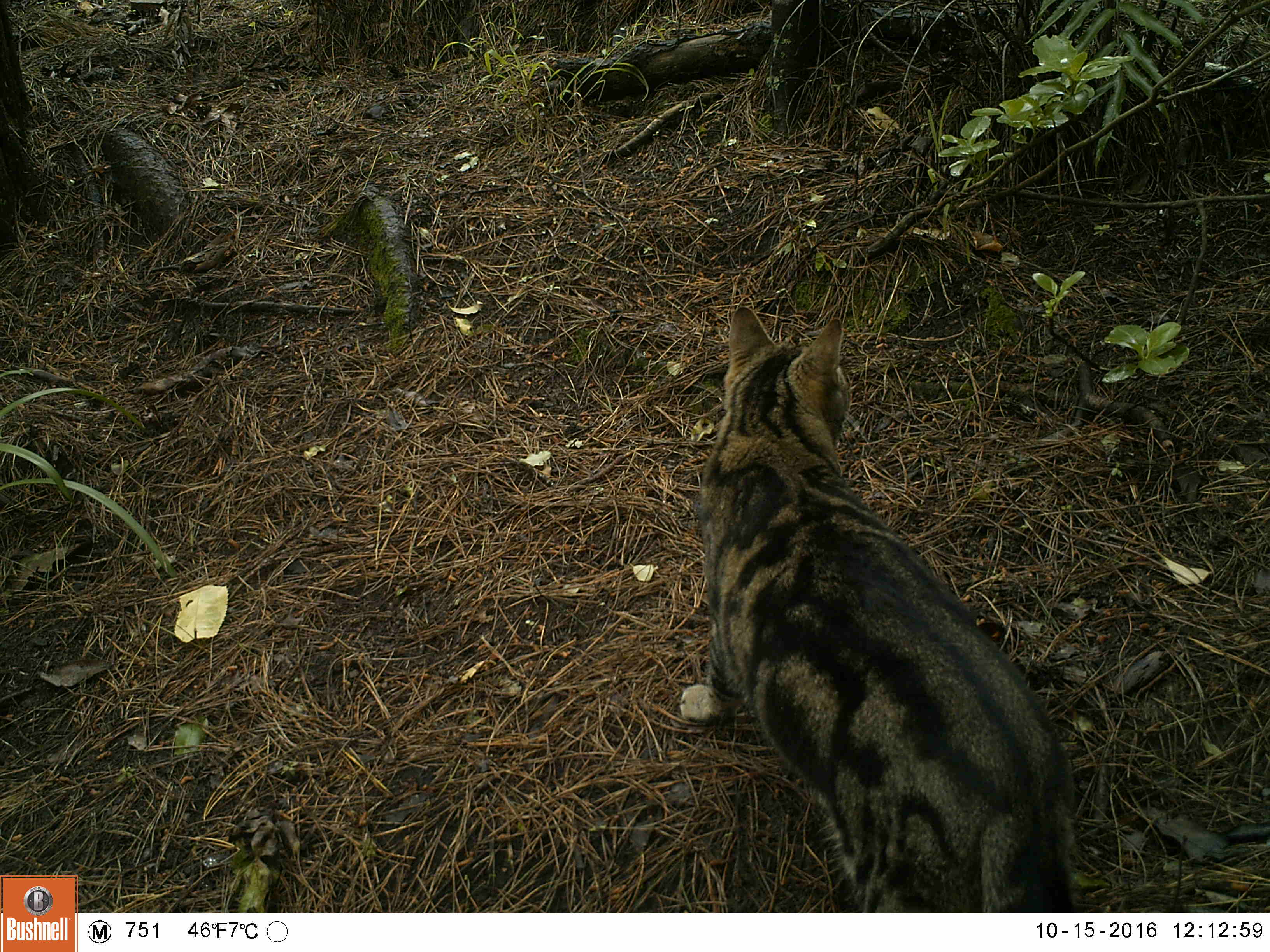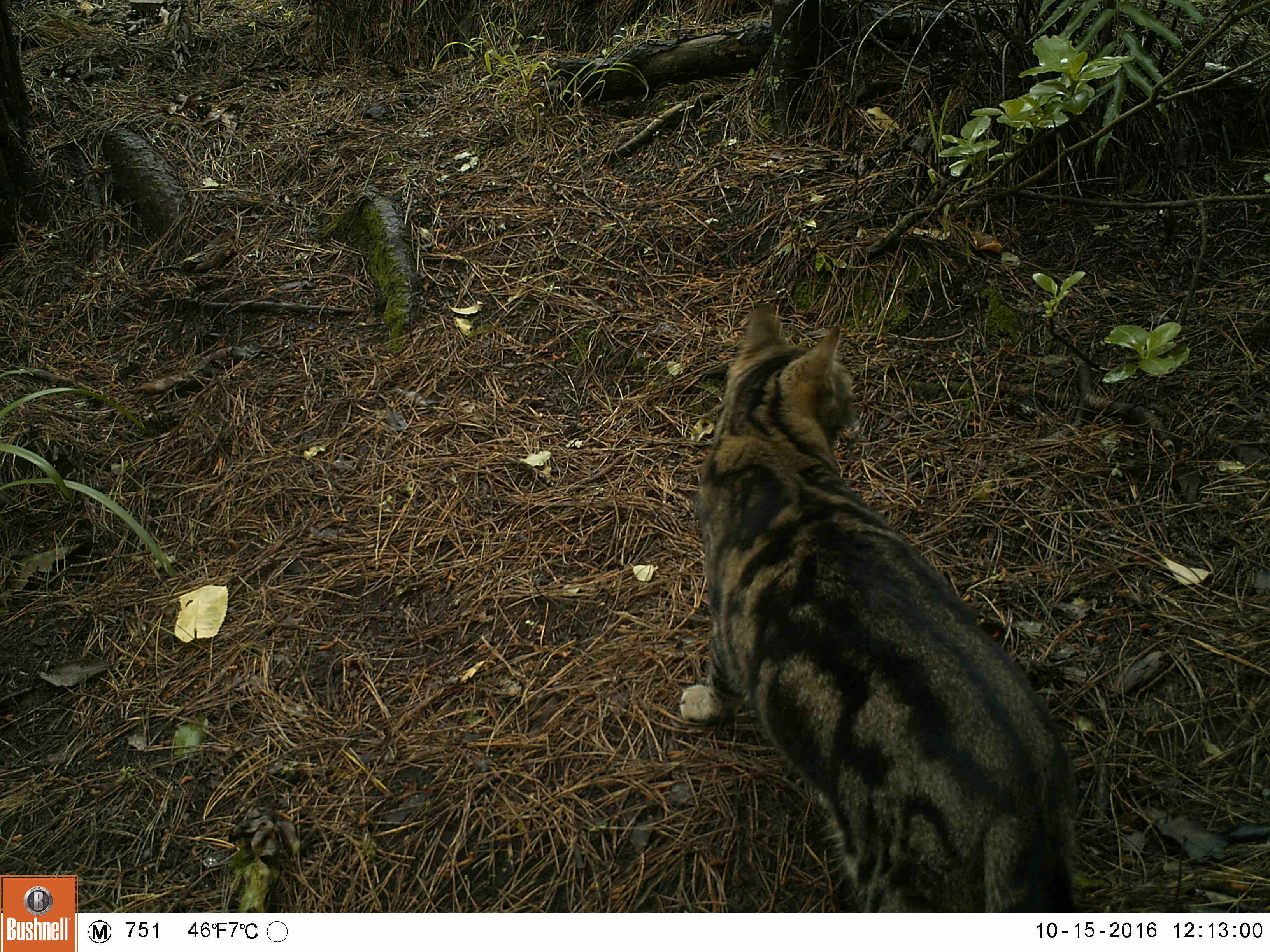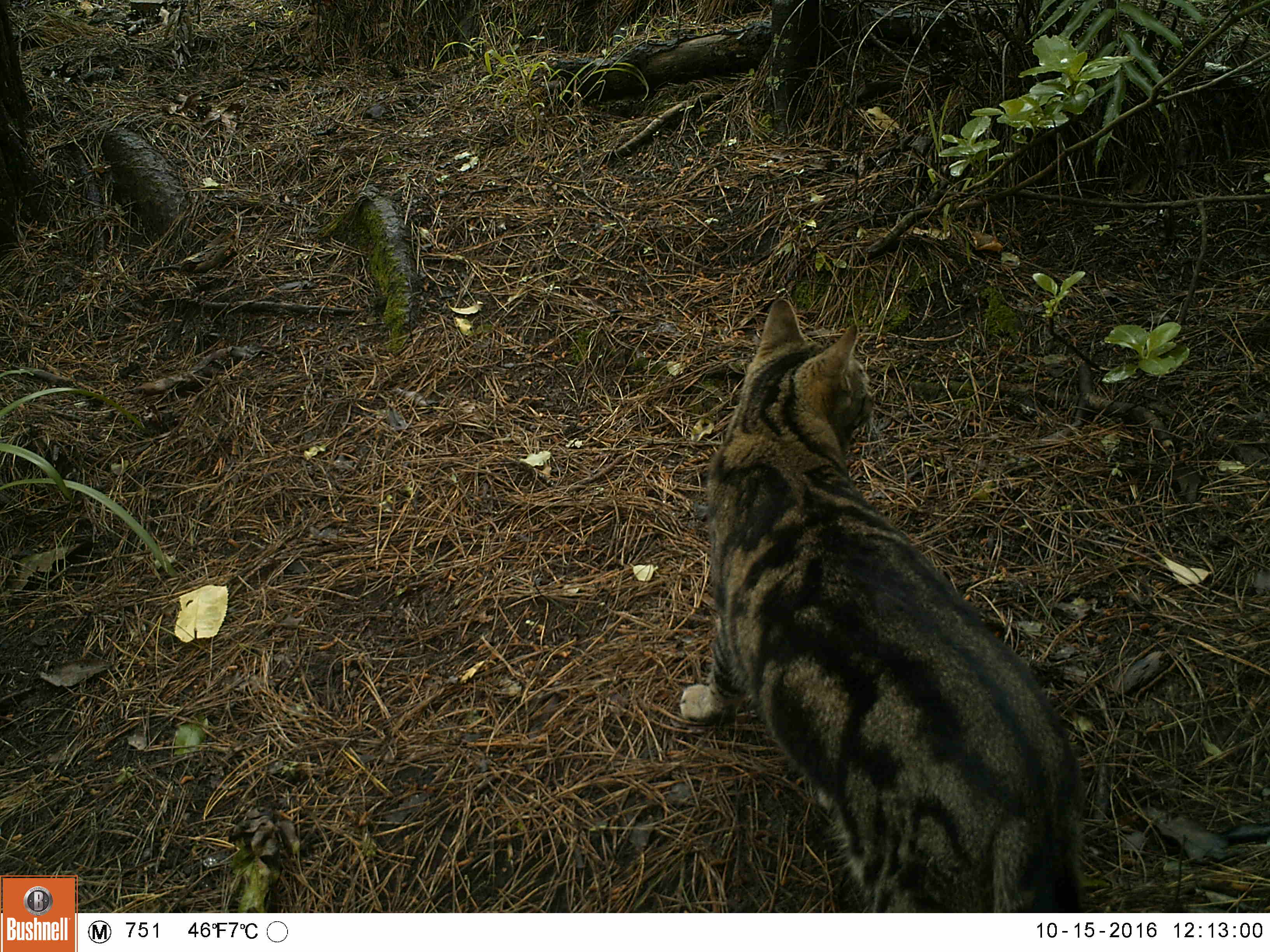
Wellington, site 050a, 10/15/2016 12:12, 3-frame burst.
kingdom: Animalia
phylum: Chordata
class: Mammalia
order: Carnivora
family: Felidae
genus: Felis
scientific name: Felis catus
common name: cat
Cat (Felis catus).